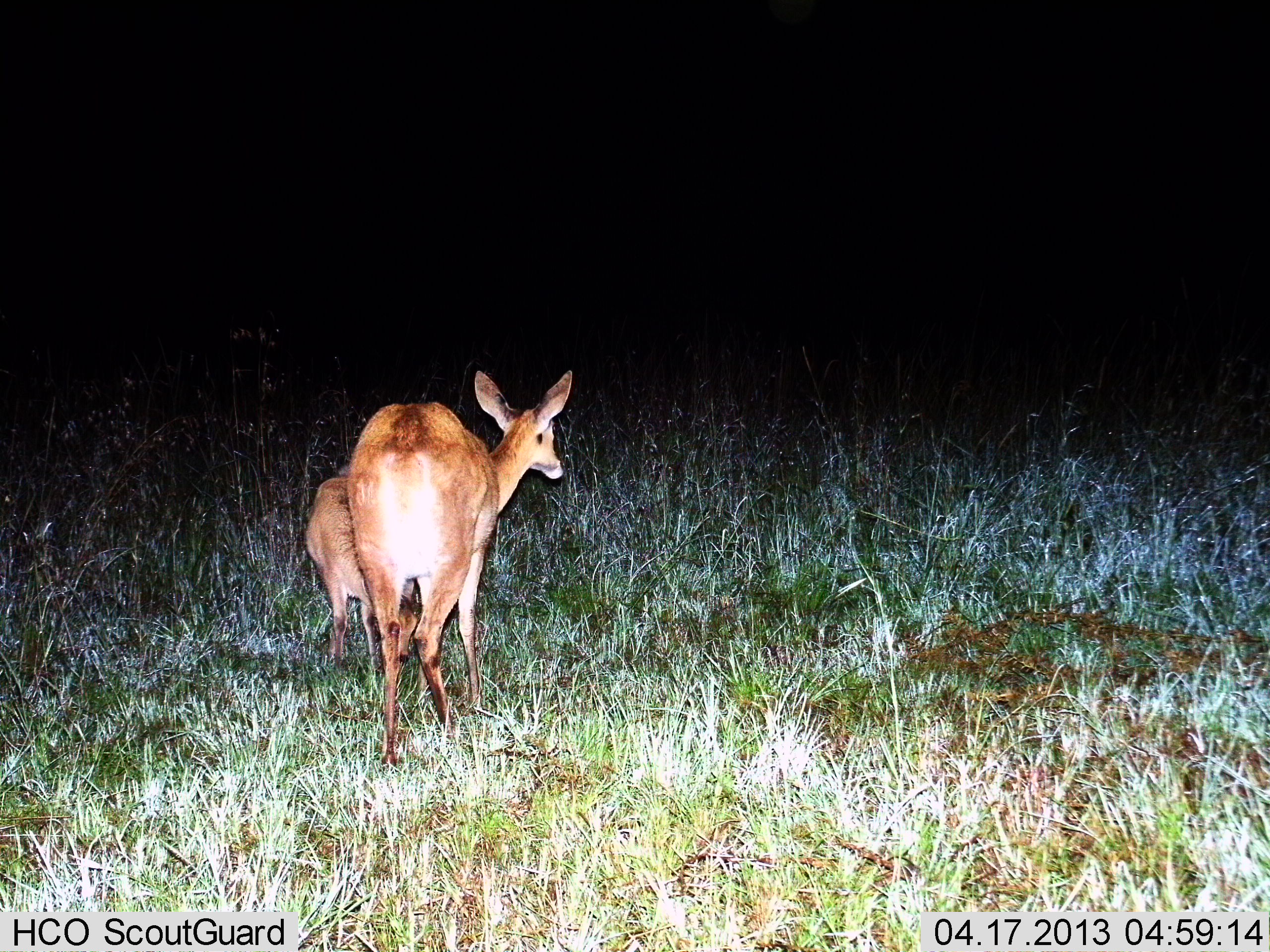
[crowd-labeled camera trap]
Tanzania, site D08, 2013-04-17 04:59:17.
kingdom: Animalia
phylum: Chordata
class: Mammalia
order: Artiodactyla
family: Bovidae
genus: Redunca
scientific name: Redunca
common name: reedbuck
Reedbuck (Redunca), count 2. Behavior (volunteer vote fractions): standing 70%, resting 0%, moving 30%, interacting 0%. Young present (vote fraction): 70%. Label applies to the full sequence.